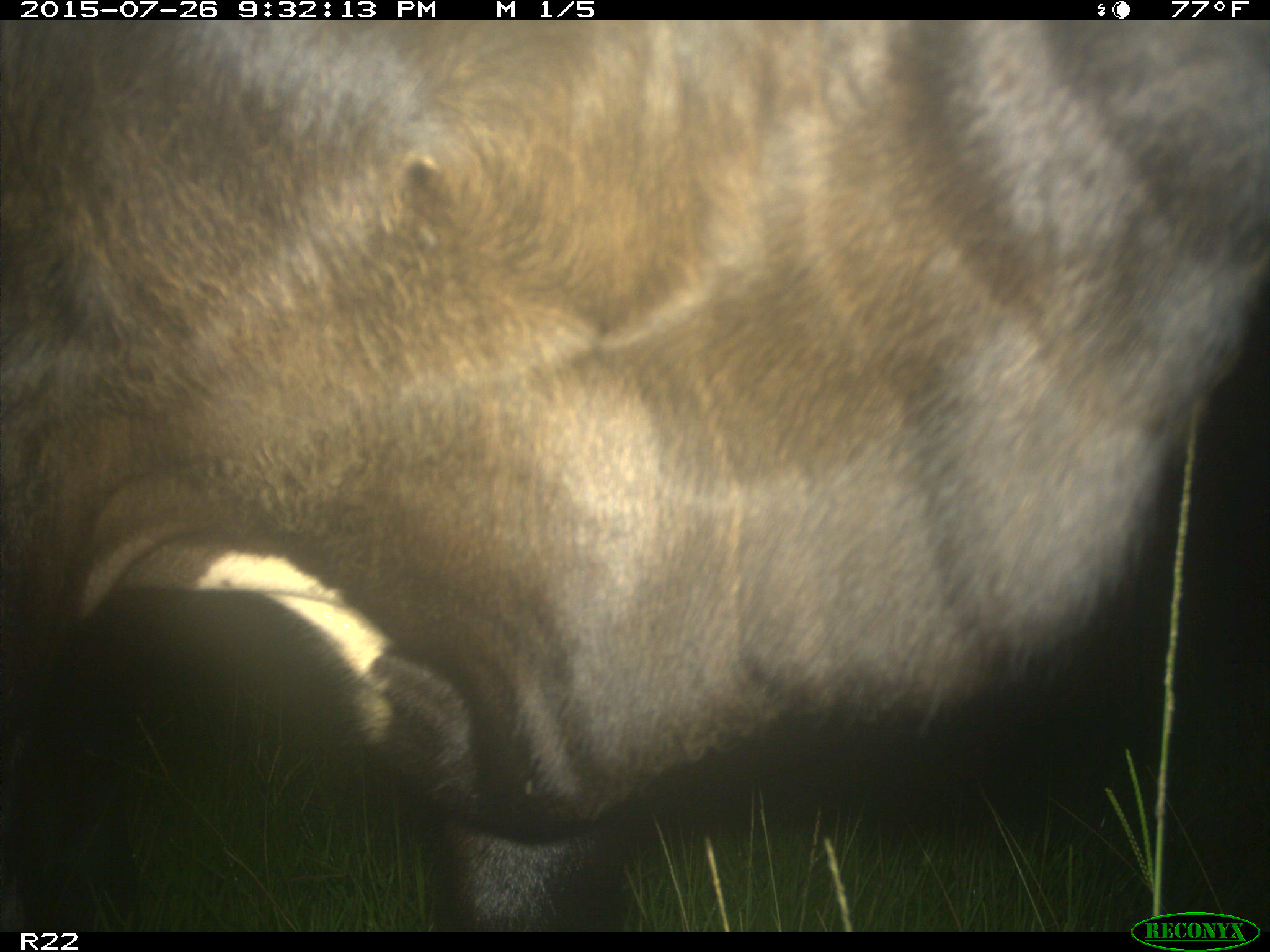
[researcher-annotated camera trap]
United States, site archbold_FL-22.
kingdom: Animalia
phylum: Chordata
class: Mammalia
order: Artiodactyla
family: Bovidae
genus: Bos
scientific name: Bos taurus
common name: domestic cow